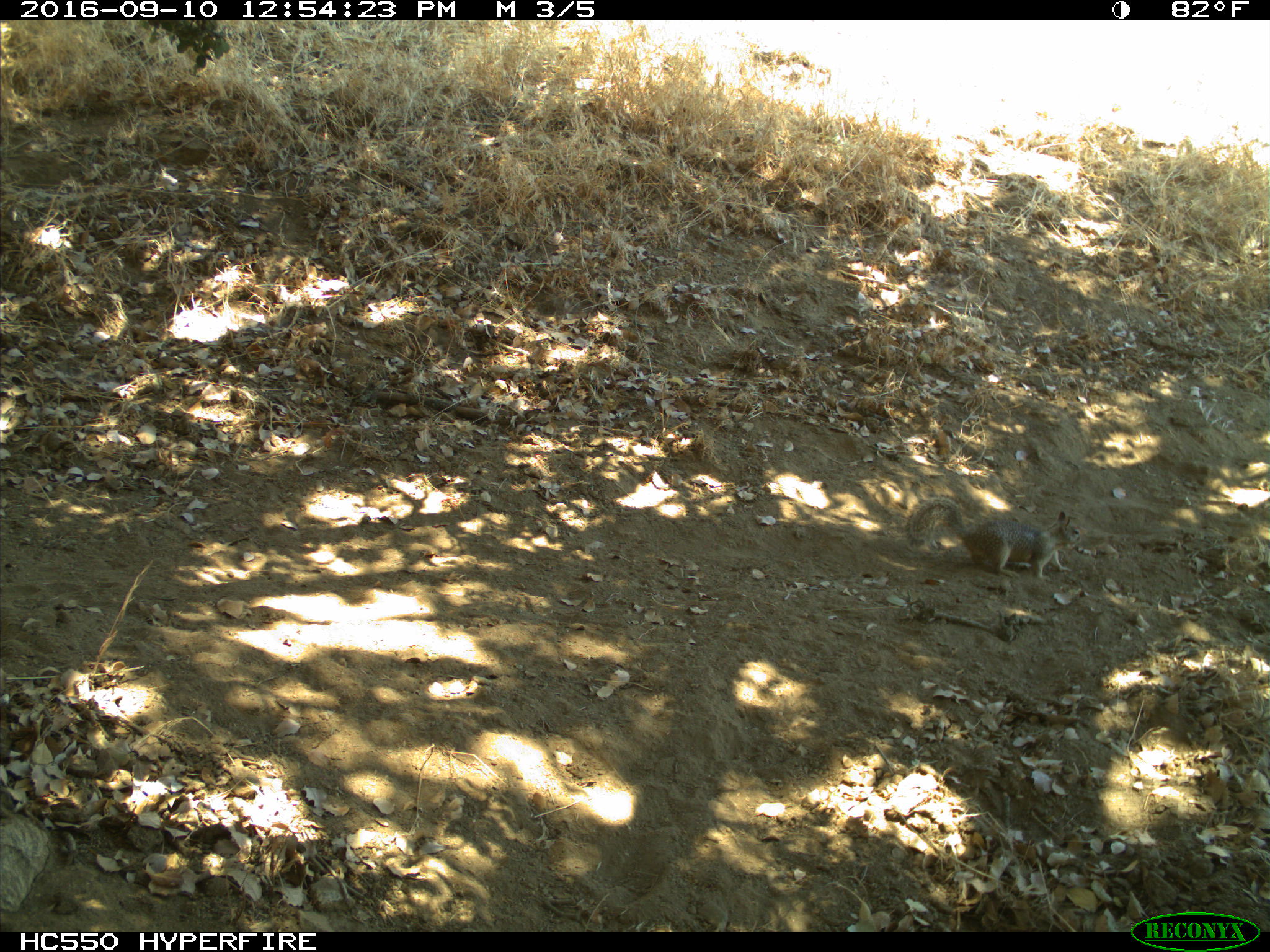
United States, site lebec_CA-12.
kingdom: Animalia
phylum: Chordata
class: Mammalia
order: Rodentia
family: Sciuridae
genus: Otospermophilus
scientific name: Otospermophilus beecheyi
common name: california ground squirrel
Otospermophilus beecheyi (california ground squirrel).